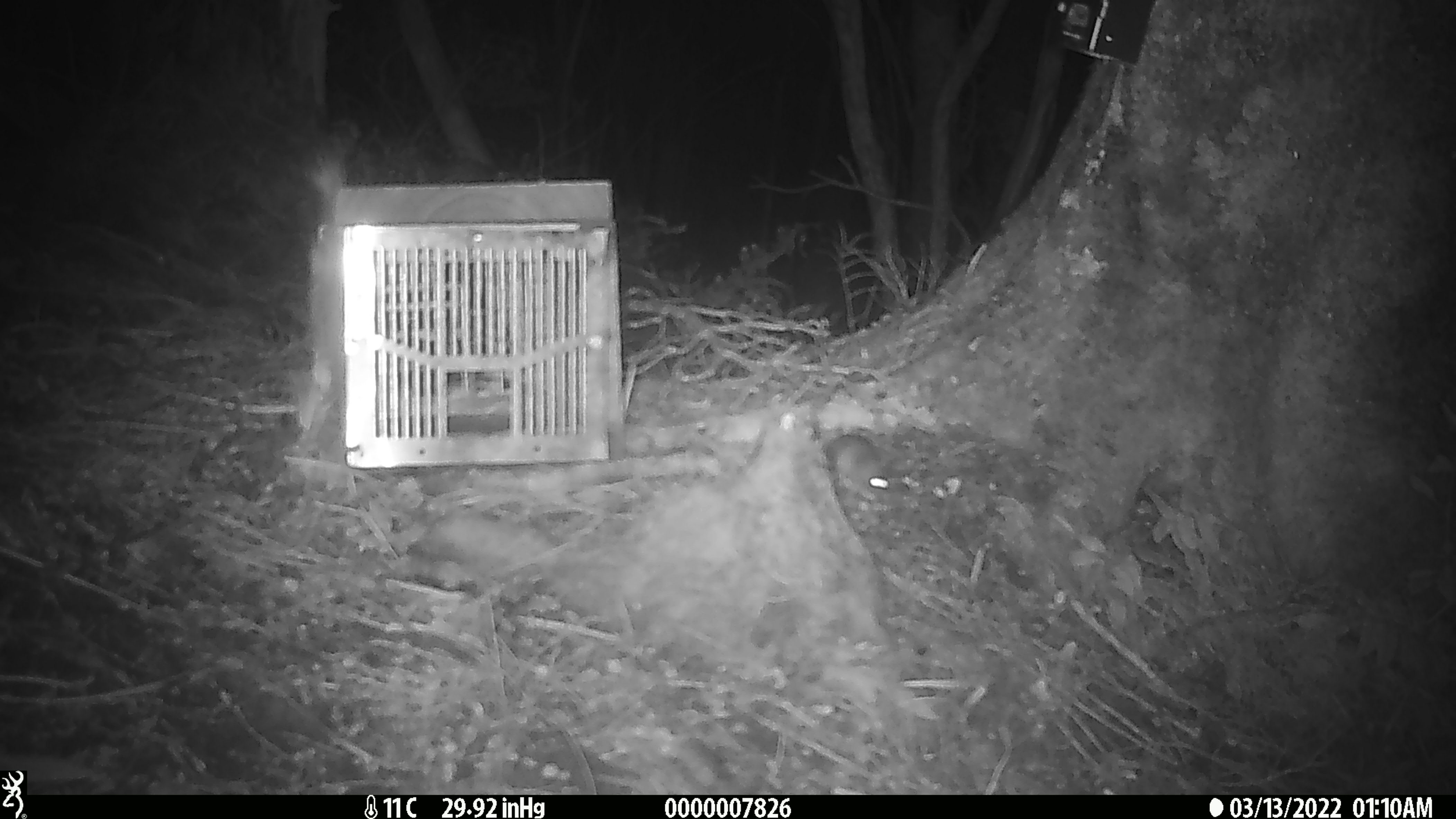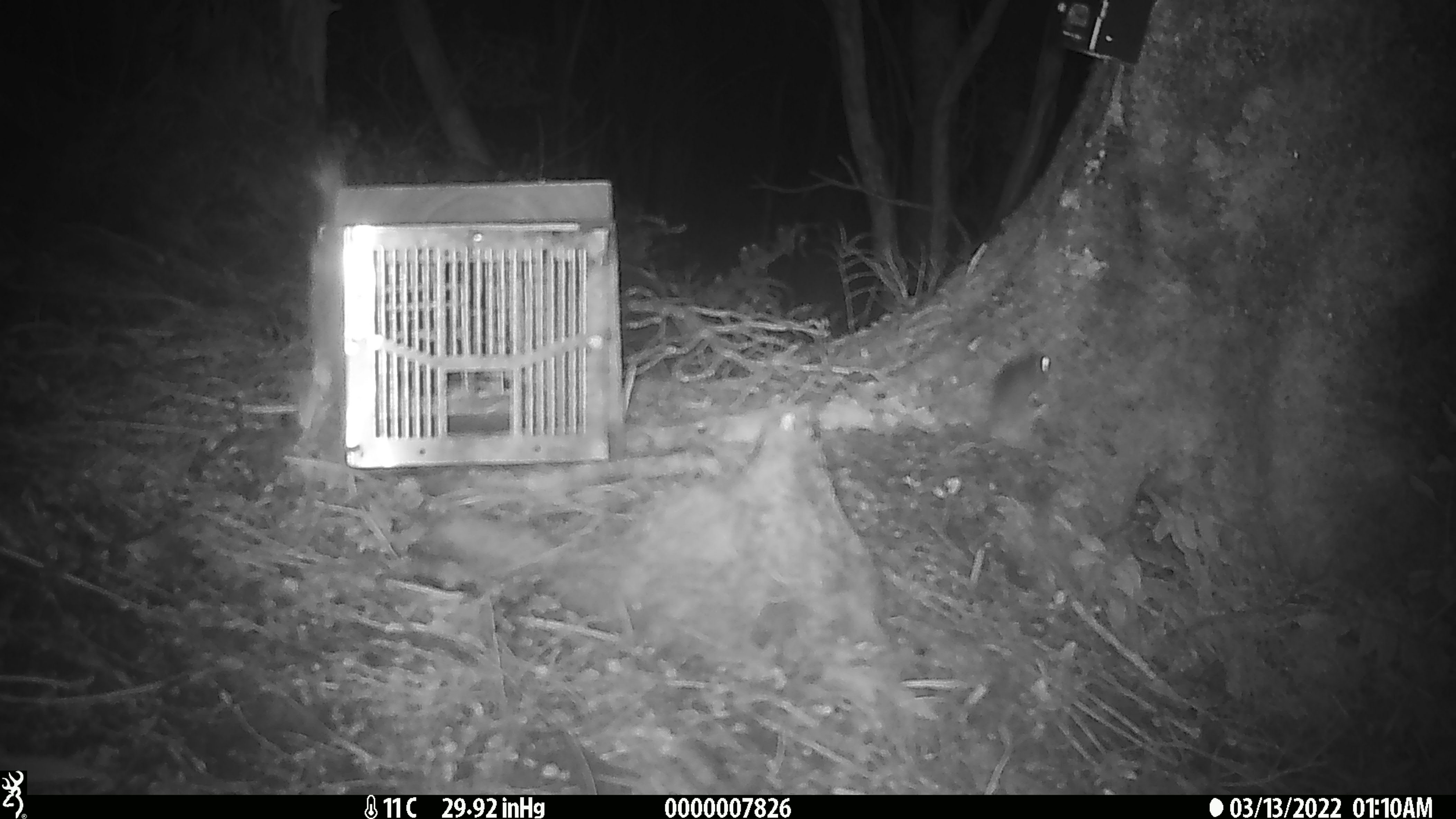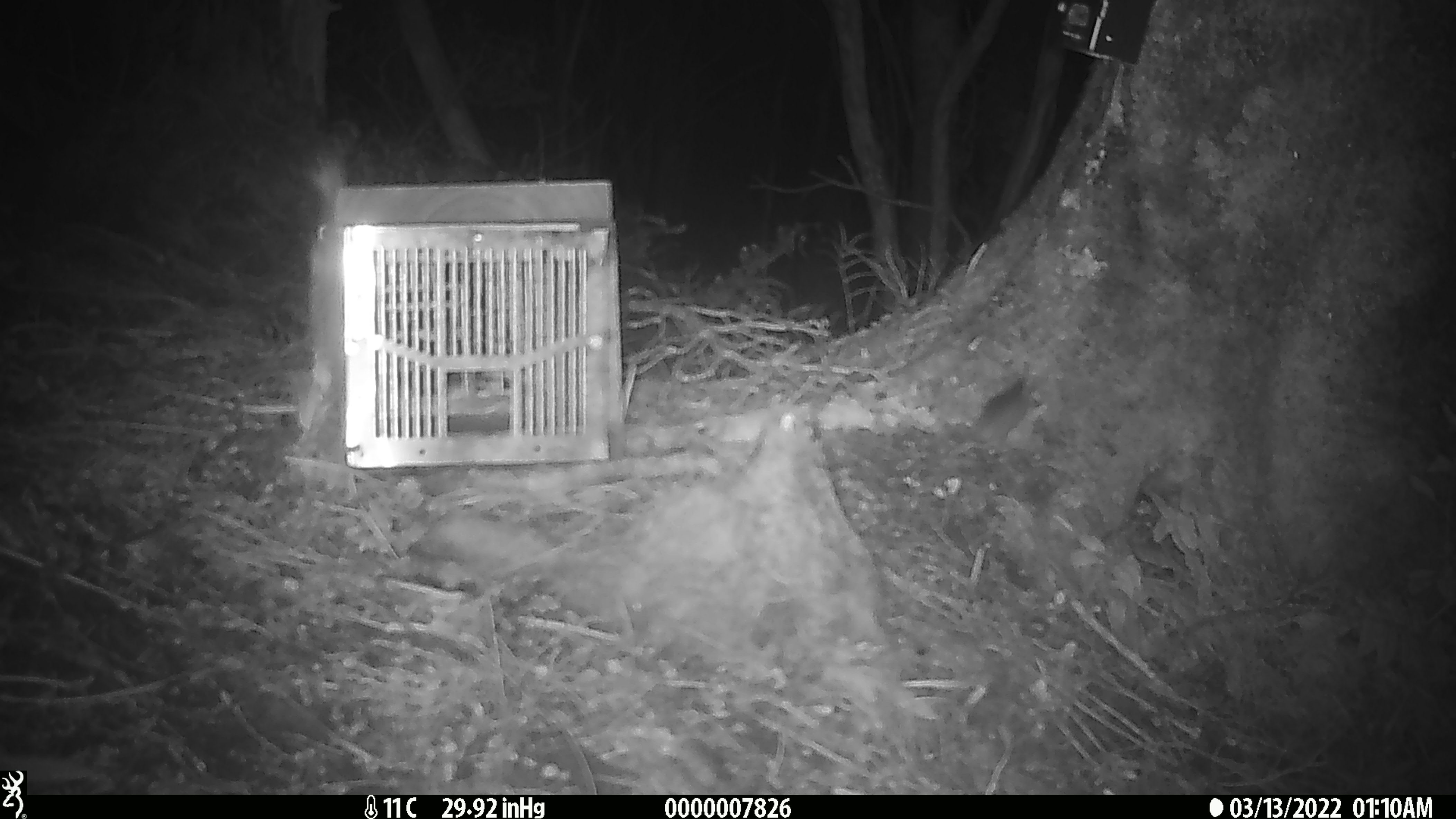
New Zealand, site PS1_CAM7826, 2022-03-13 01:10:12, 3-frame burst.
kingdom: Animalia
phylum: Chordata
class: Mammalia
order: Rodentia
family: Muridae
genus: Mus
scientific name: Mus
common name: mouse